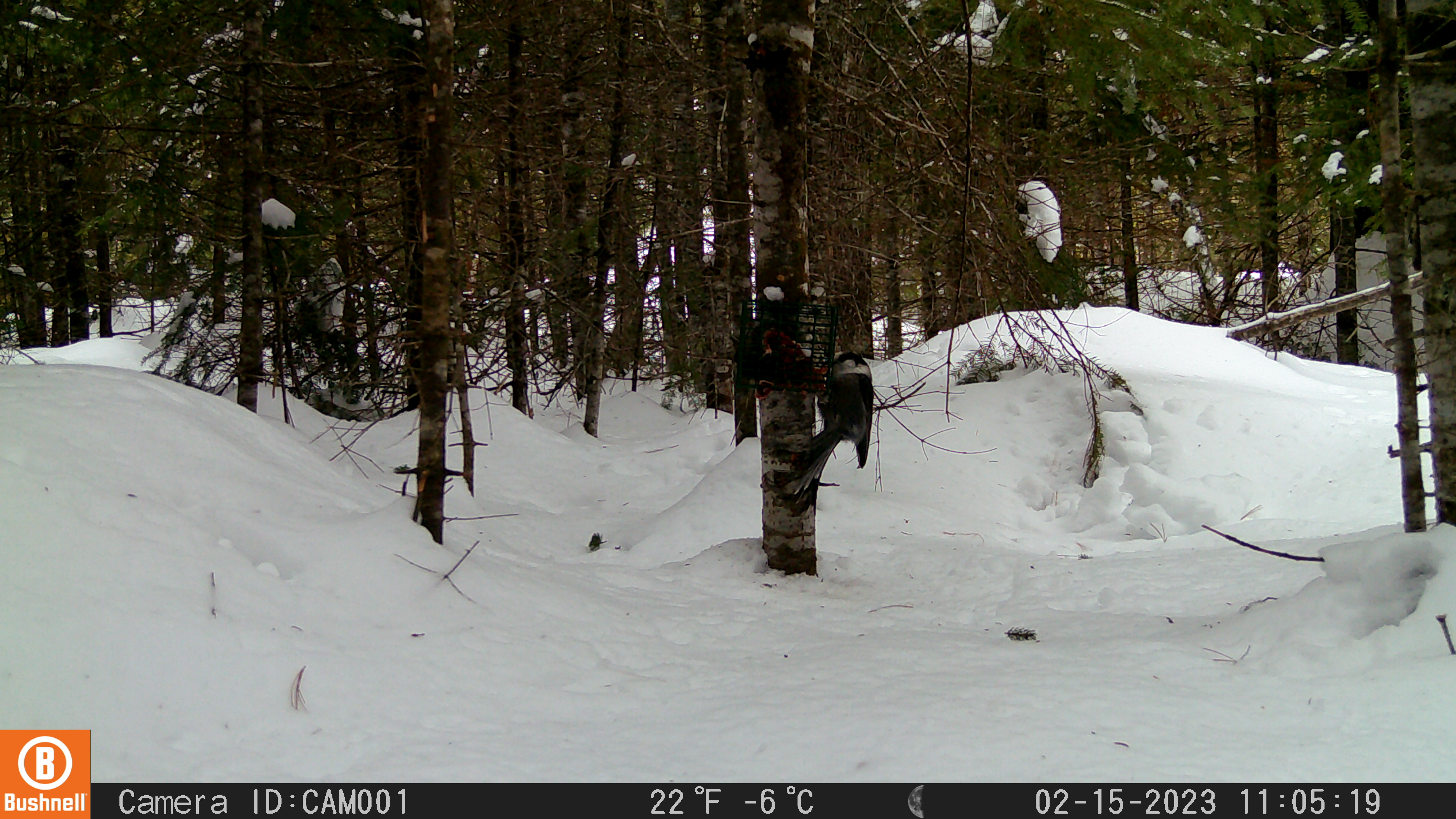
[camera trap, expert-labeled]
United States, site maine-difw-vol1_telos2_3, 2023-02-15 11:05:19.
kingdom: Animalia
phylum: Chordata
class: Aves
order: Passeriformes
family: Corvidae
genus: Perisoreus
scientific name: Perisoreus canadensis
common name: canada jay